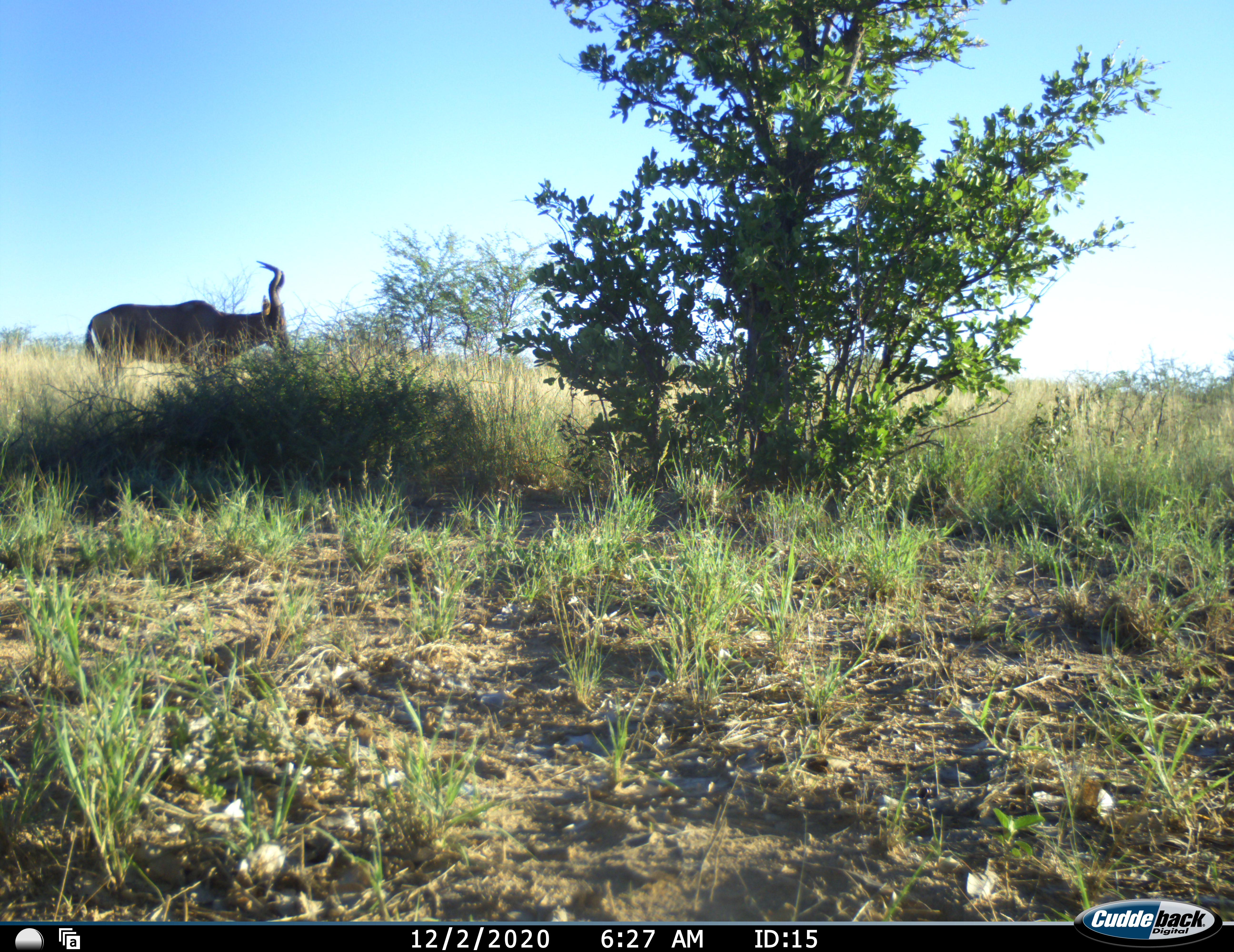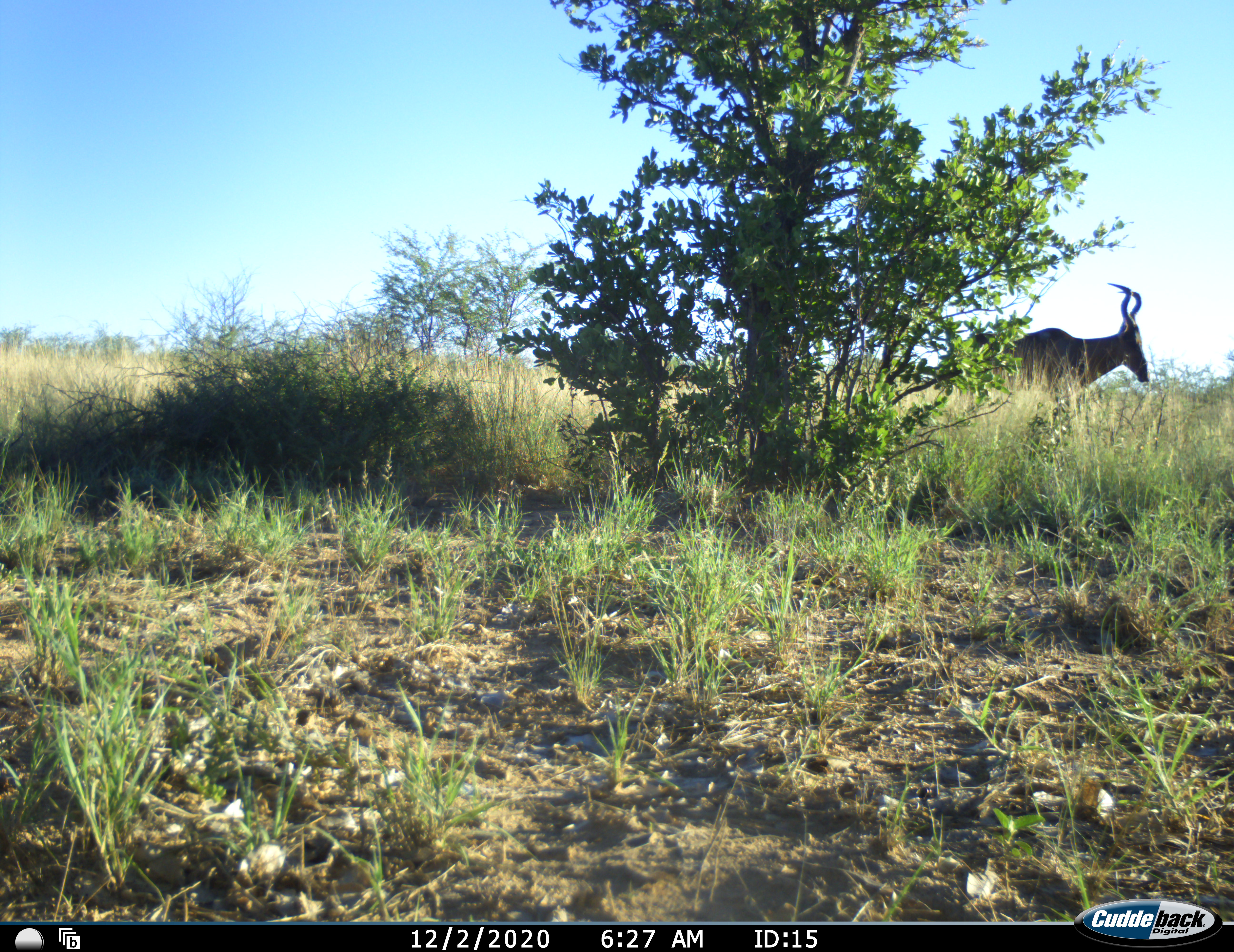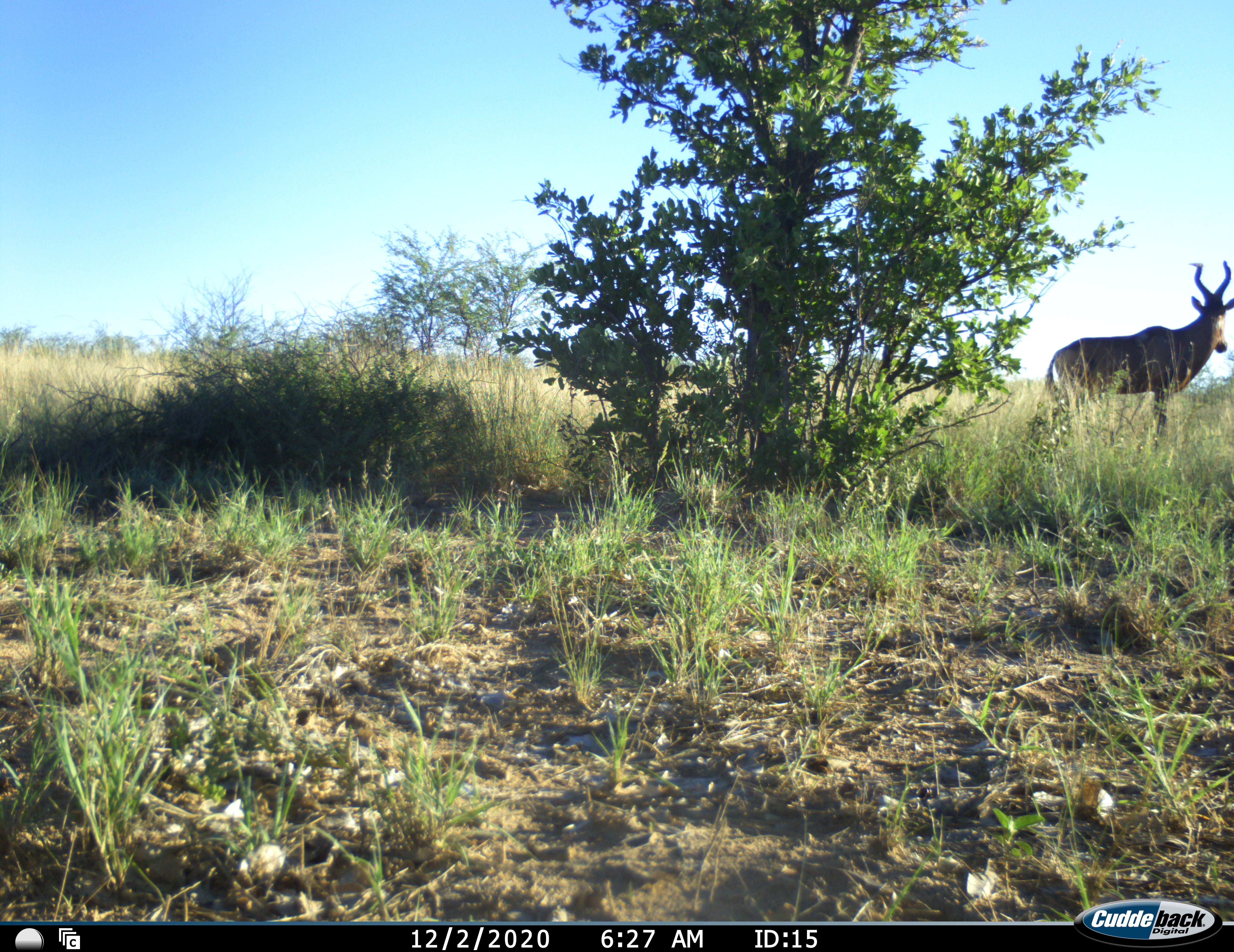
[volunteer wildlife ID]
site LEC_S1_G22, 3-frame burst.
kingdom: Animalia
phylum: Chordata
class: Mammalia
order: Artiodactyla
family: Bovidae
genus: Alcelaphus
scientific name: Alcelaphus buselaphus caama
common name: red hartebeest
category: hartebeestred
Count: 1.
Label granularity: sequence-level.